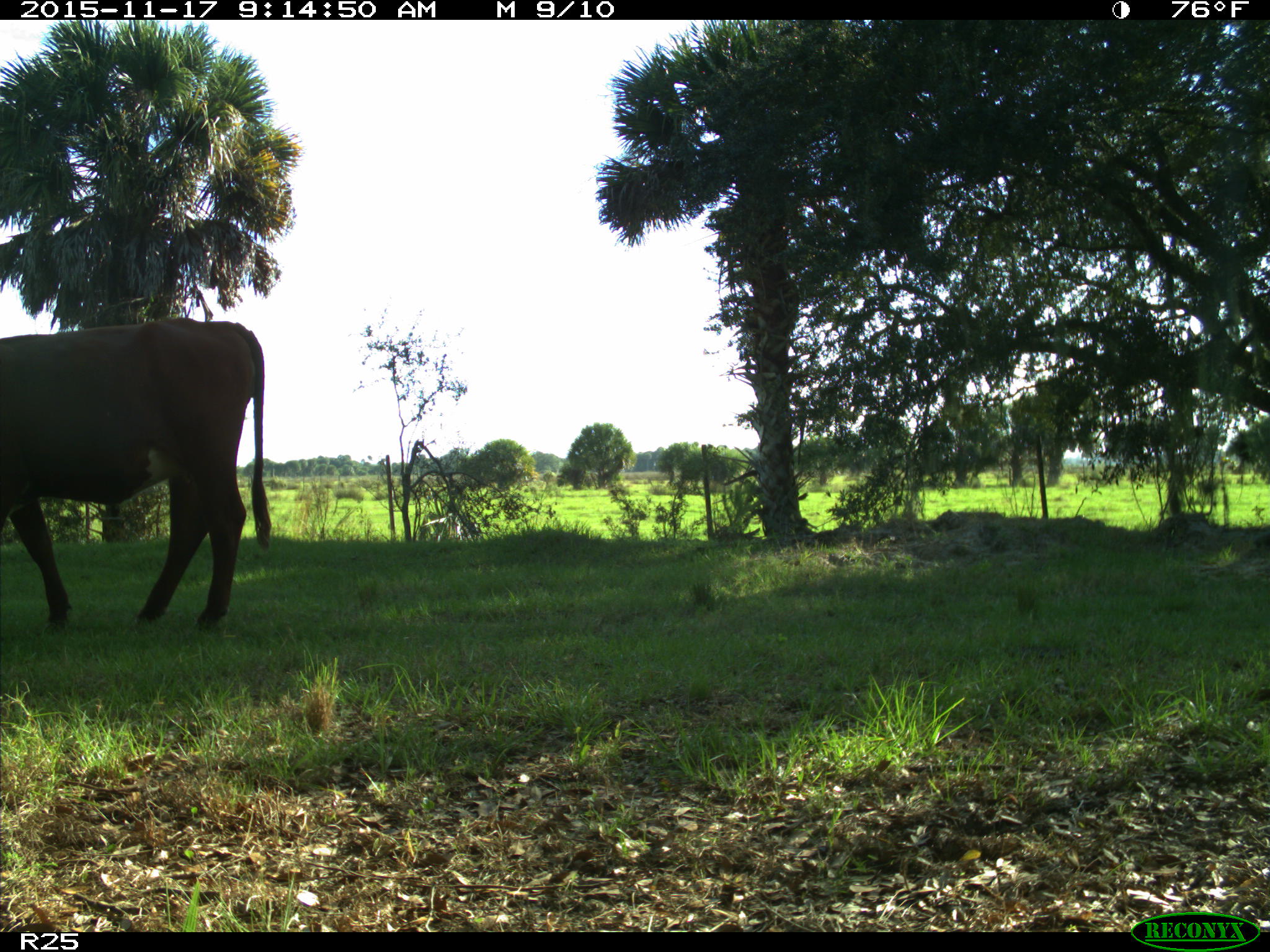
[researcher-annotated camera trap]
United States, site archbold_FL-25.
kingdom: Animalia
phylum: Chordata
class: Mammalia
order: Artiodactyla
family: Bovidae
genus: Bos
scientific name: Bos taurus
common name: domestic cow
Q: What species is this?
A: Bos taurus (domestic cow).